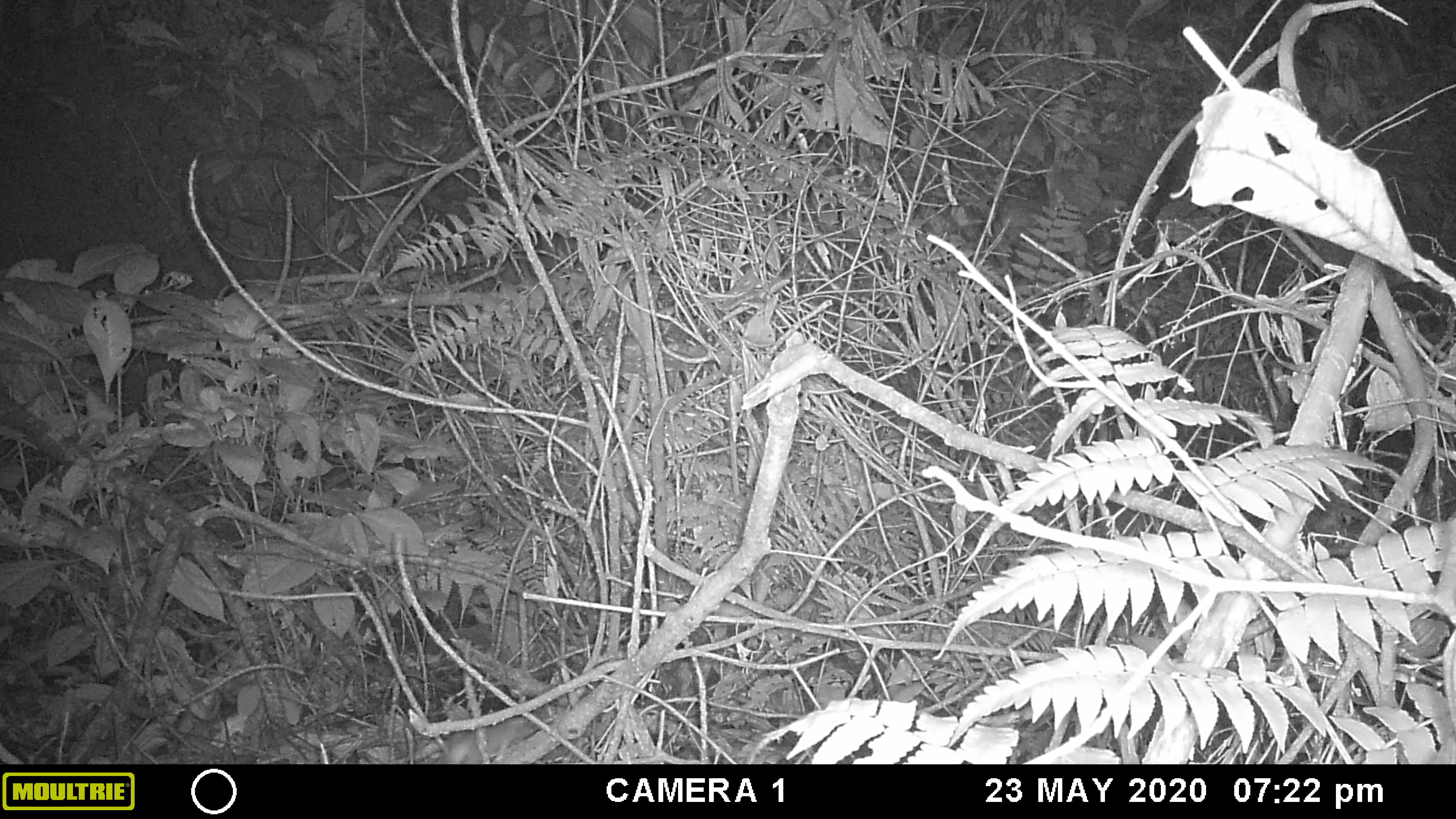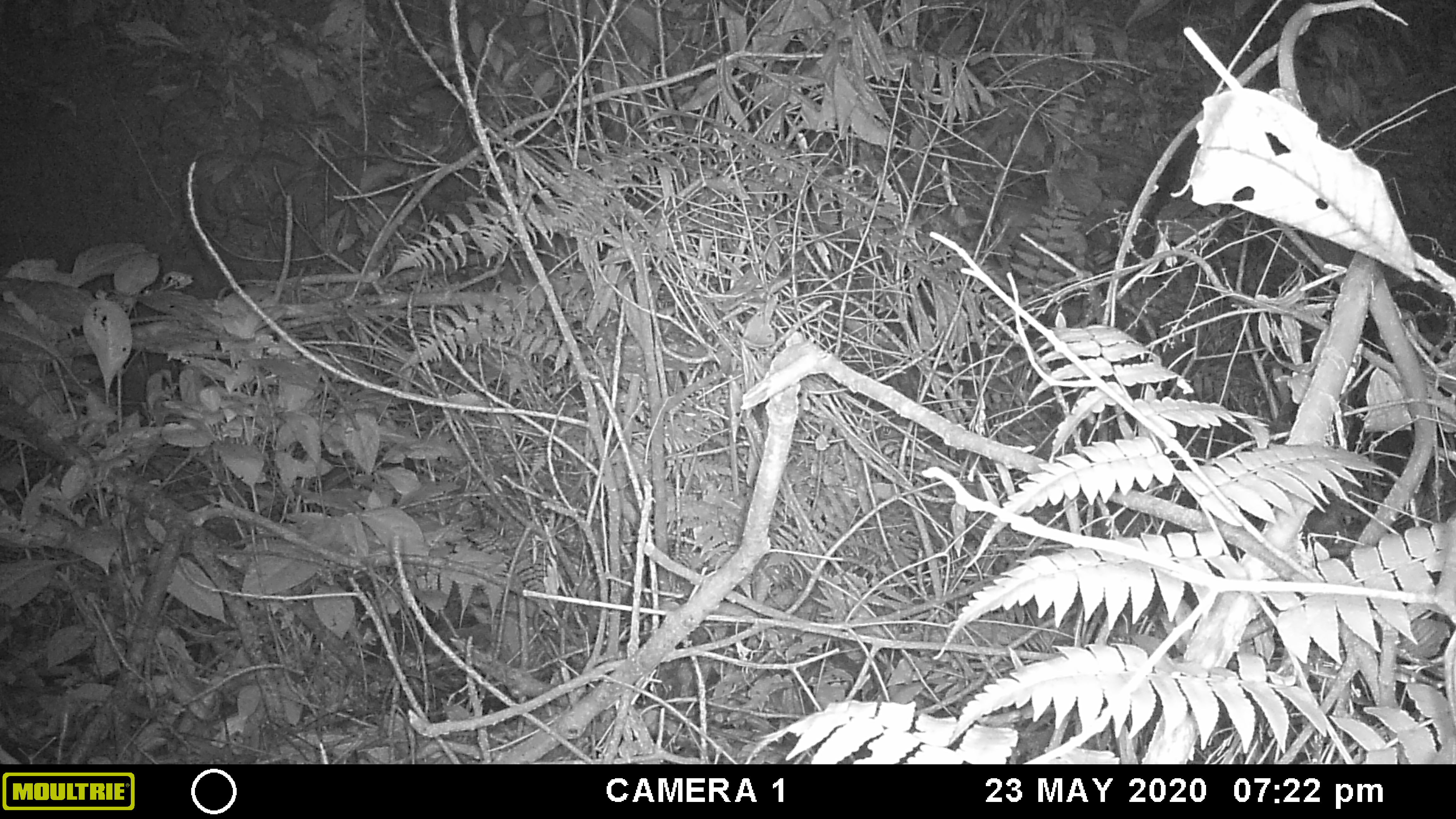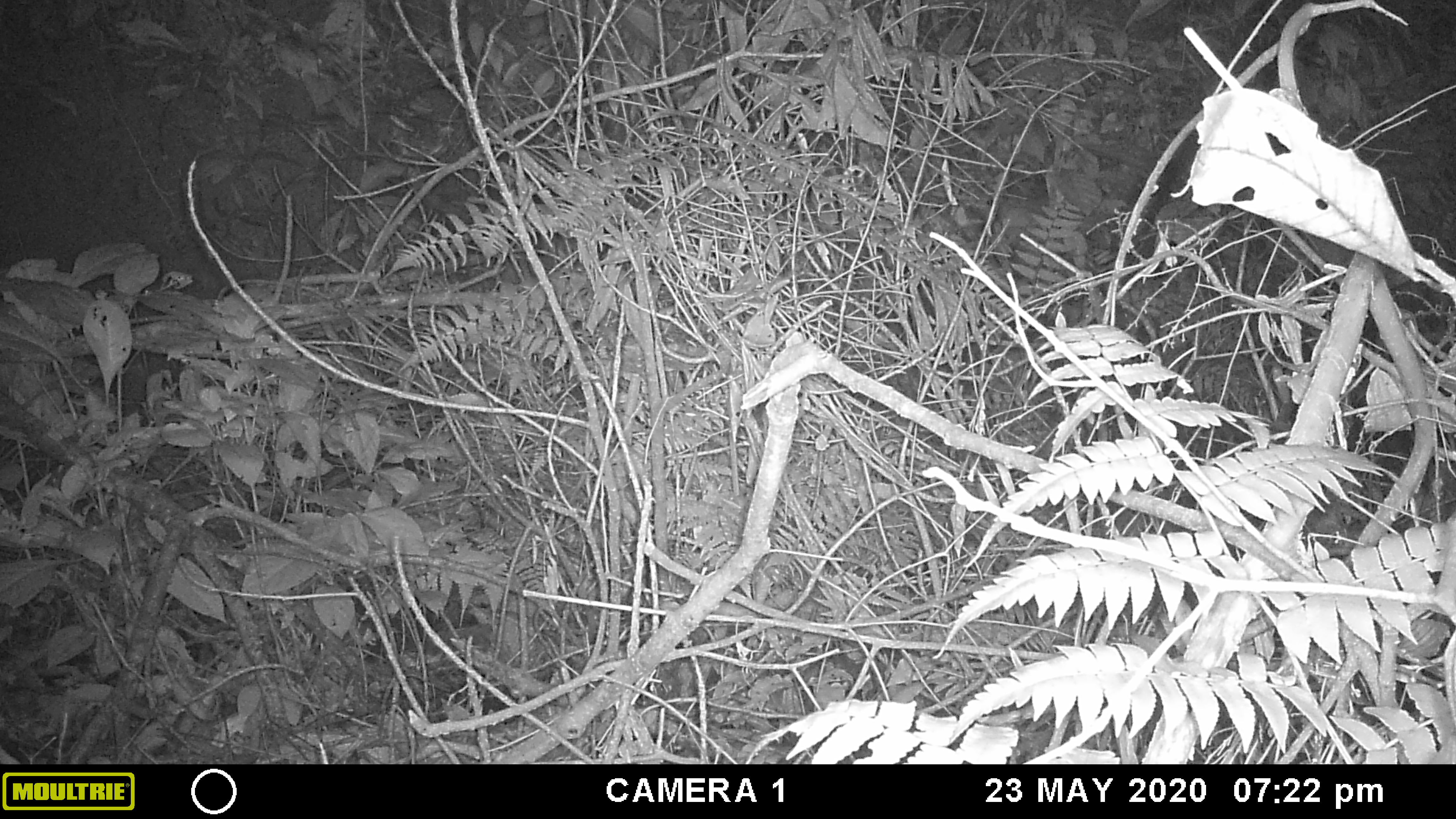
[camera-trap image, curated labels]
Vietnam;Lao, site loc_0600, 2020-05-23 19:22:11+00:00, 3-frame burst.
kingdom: Animalia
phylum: Chordata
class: Mammalia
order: Rodentia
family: Muridae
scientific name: Muridae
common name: old-world mice and rats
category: unidentified murid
Unidentified murid (old-world mice and rats) (Muridae). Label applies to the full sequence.